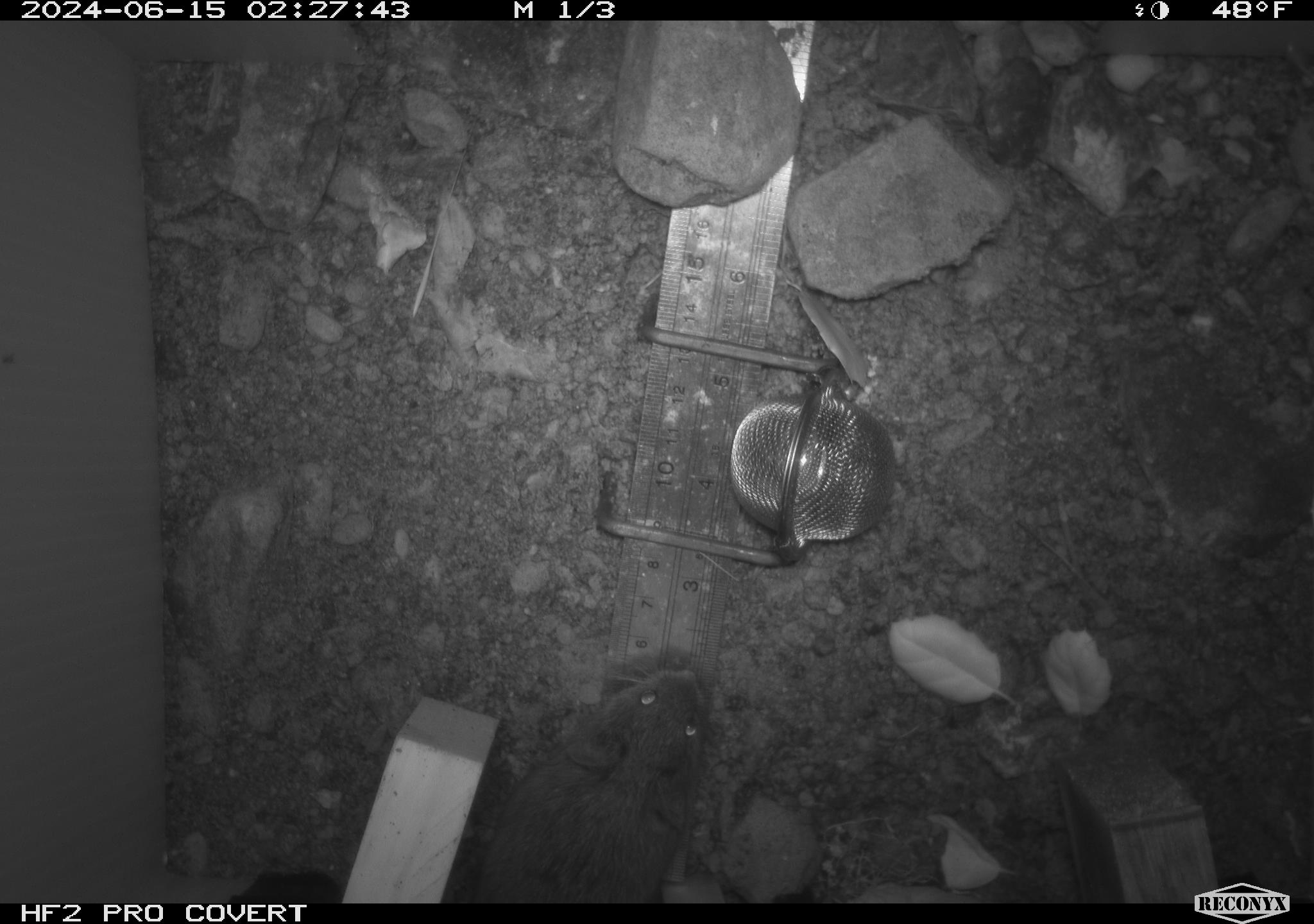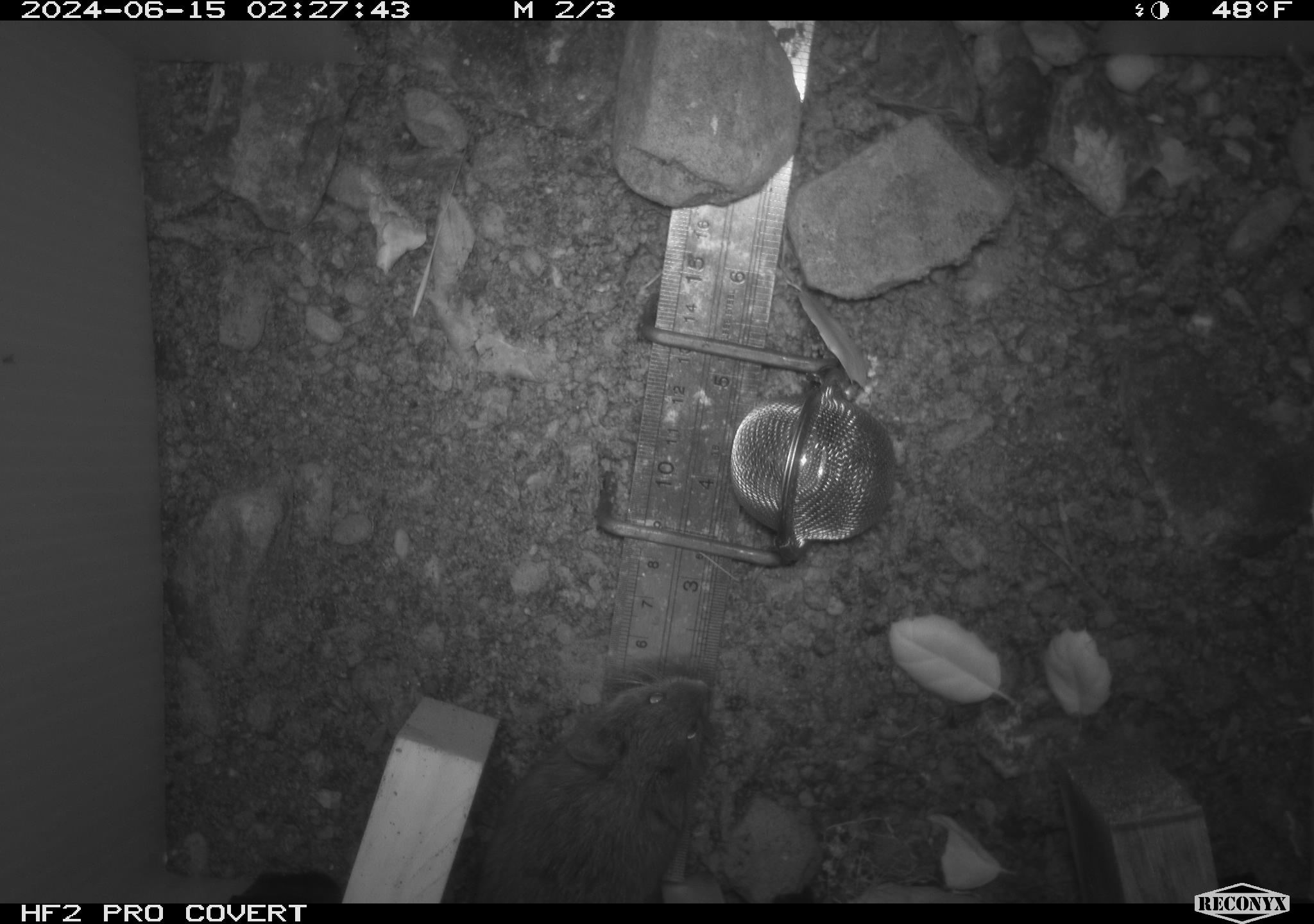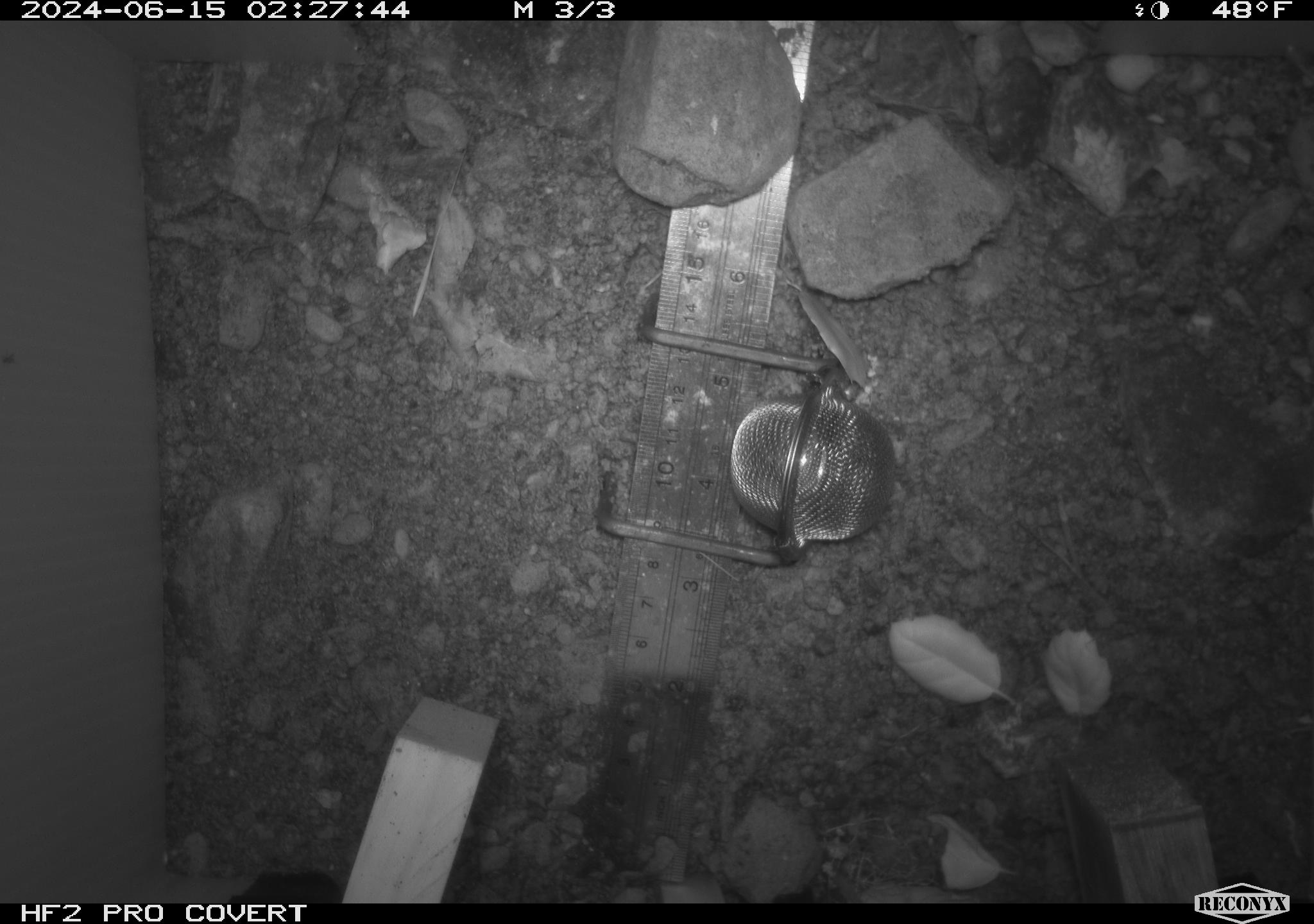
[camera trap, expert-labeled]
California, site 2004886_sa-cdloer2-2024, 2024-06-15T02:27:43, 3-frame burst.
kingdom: Animalia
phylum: Chordata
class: Mammalia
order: Rodentia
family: Cricetidae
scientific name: Arvicolinae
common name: voles, lemmings, and muskrats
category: arvicolinae subfamily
Arvicolinae subfamily (voles, lemmings, and muskrats) (Arvicolinae).